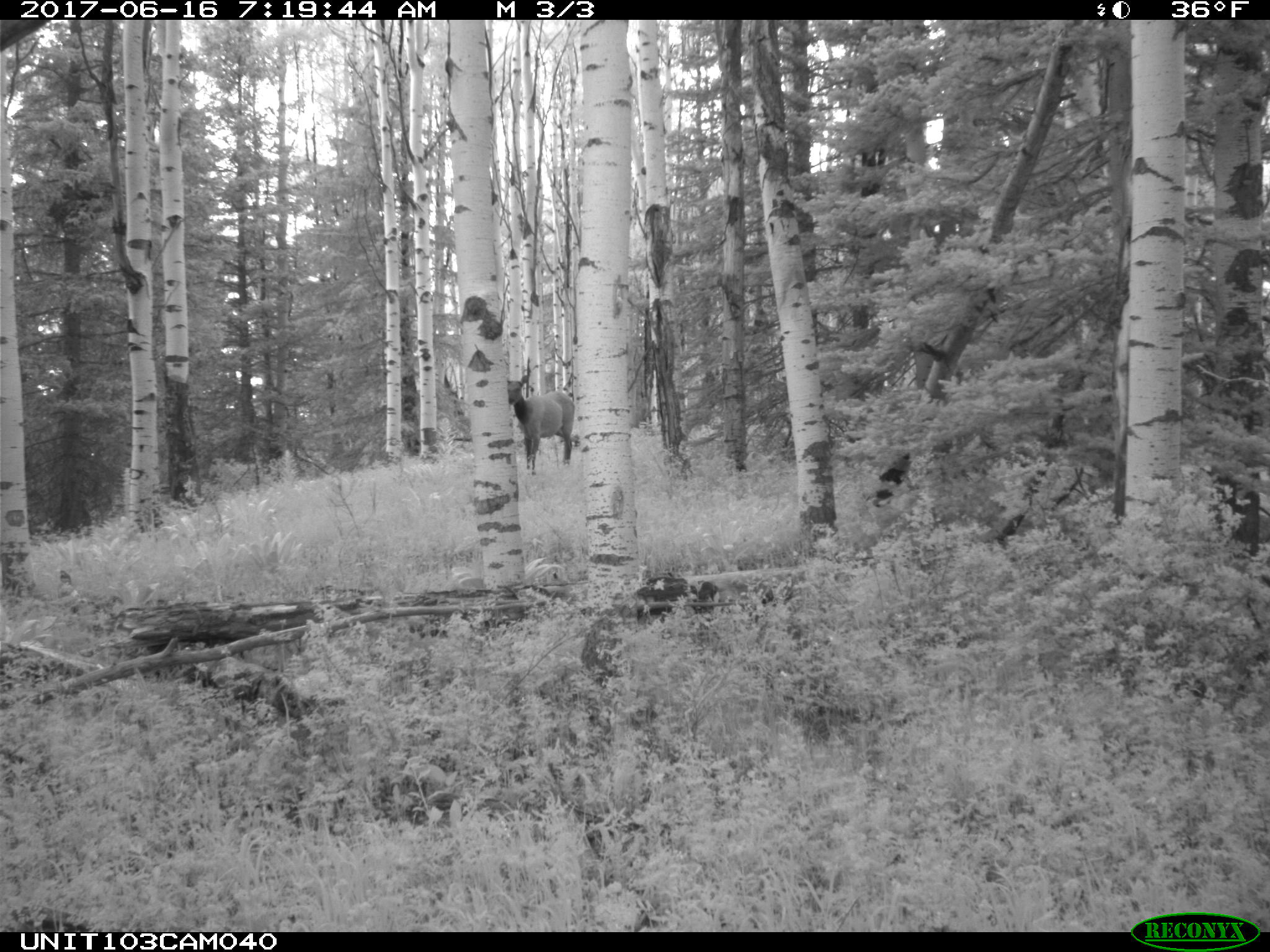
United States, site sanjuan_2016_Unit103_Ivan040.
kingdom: Animalia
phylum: Chordata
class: Mammalia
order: Artiodactyla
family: Cervidae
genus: Cervus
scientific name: Cervus elaphus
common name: red deer